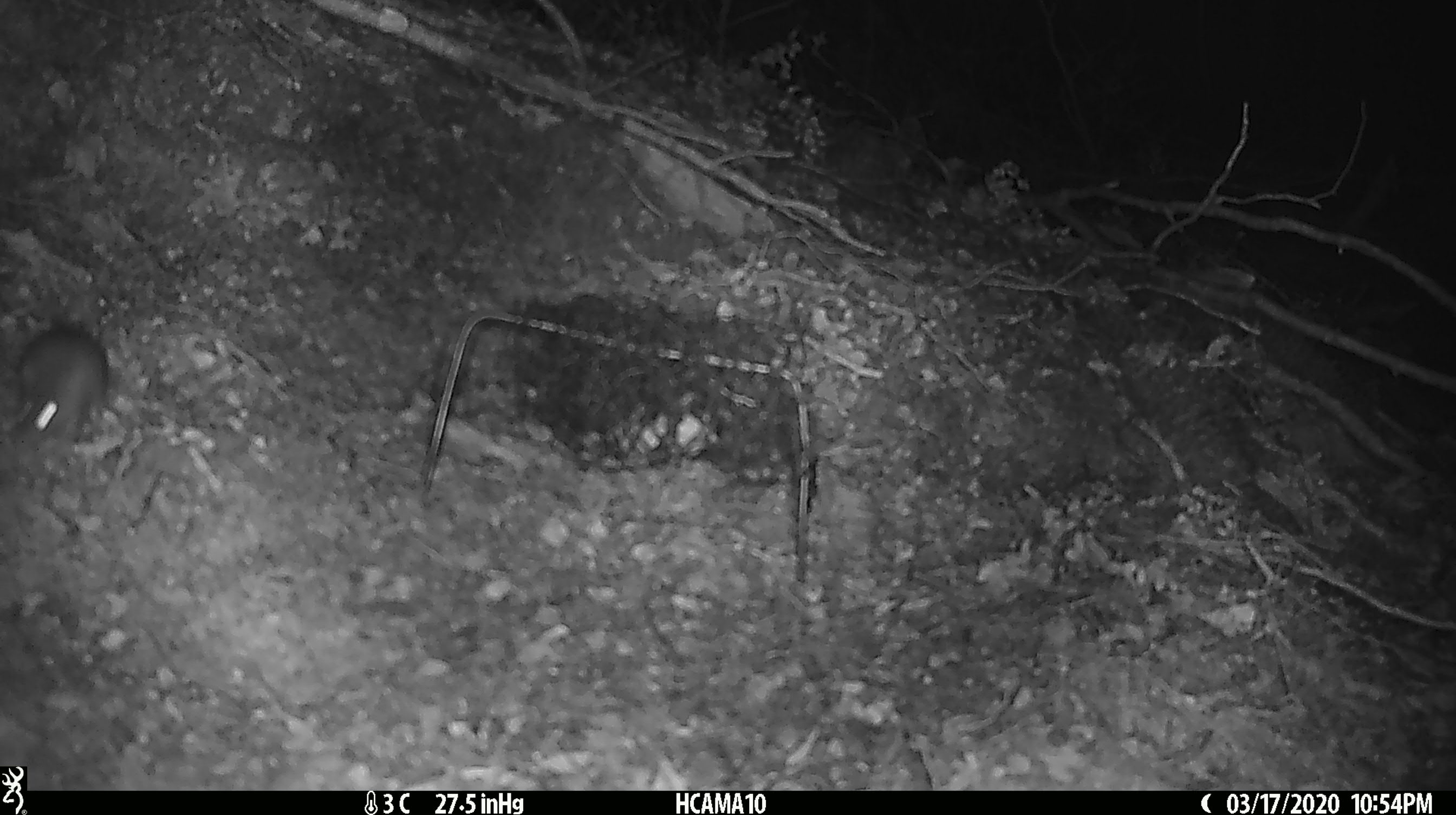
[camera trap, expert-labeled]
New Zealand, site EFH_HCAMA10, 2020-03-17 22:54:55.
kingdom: Animalia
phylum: Chordata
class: Mammalia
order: Rodentia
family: Muridae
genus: Mus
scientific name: Mus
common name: mouse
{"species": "mouse (Mus)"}